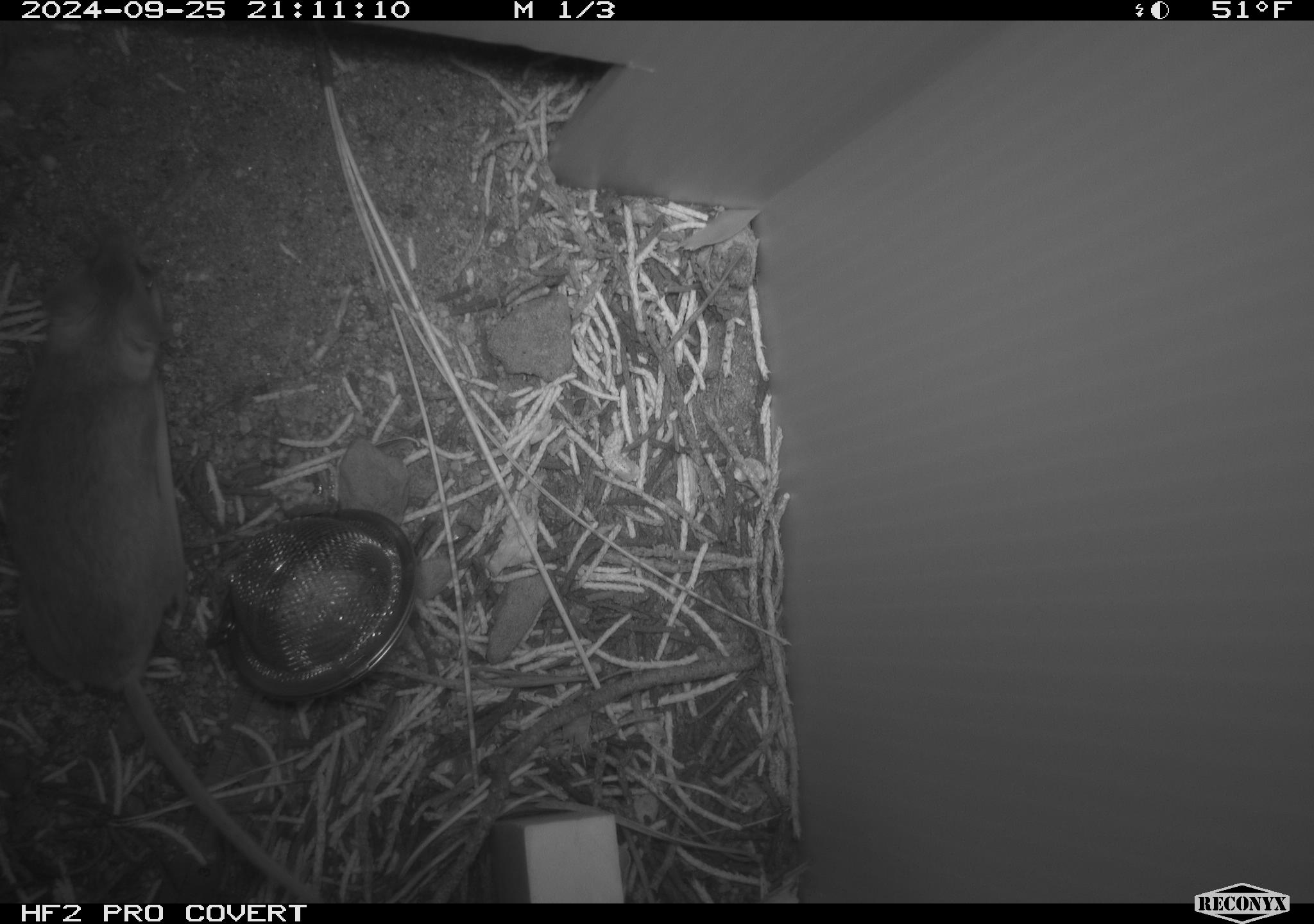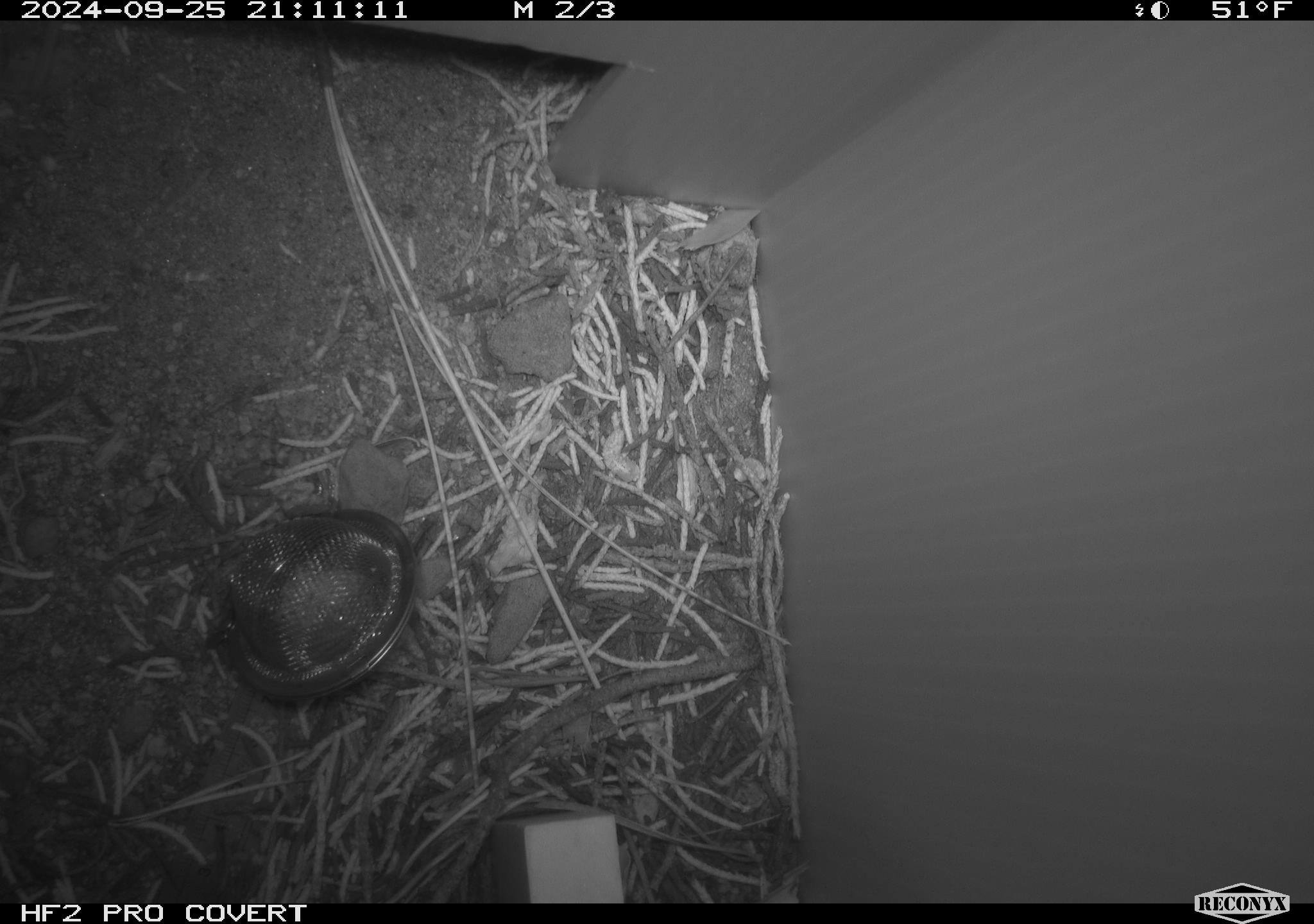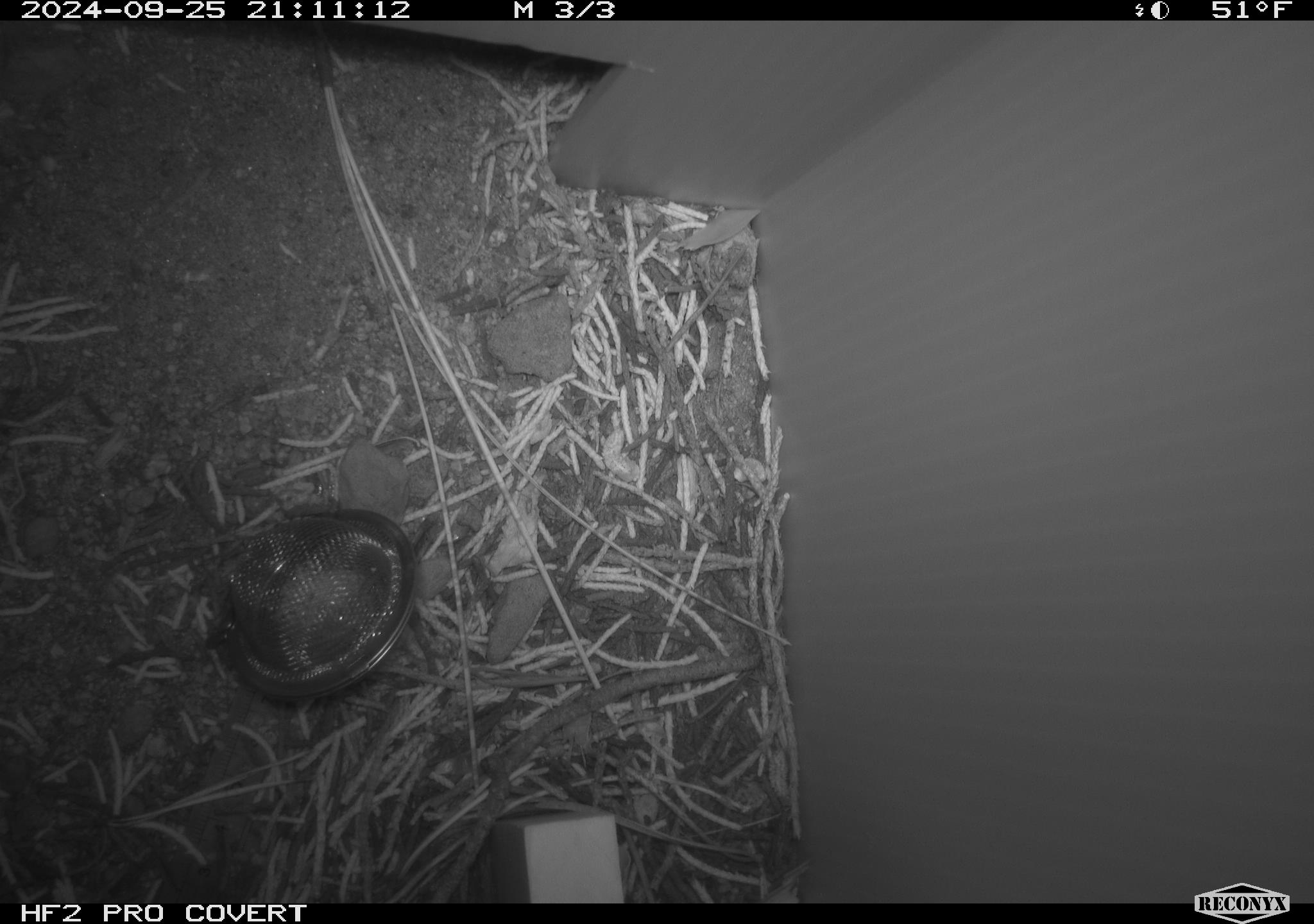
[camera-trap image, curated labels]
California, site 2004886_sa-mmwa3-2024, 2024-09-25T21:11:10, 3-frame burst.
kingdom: Animalia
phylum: Chordata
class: Mammalia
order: Rodentia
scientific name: Rodentia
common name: mouse species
Mouse species (Rodentia).